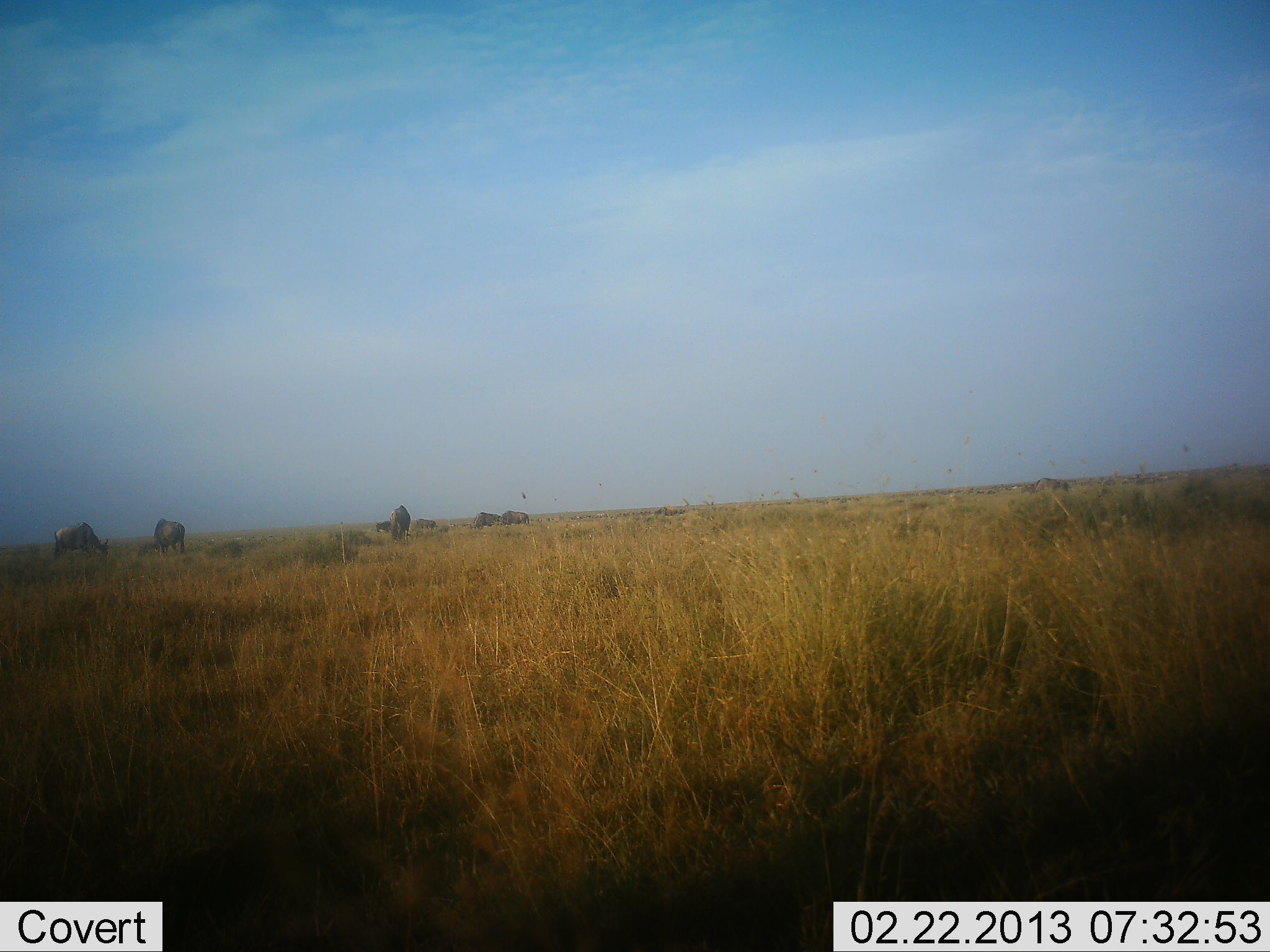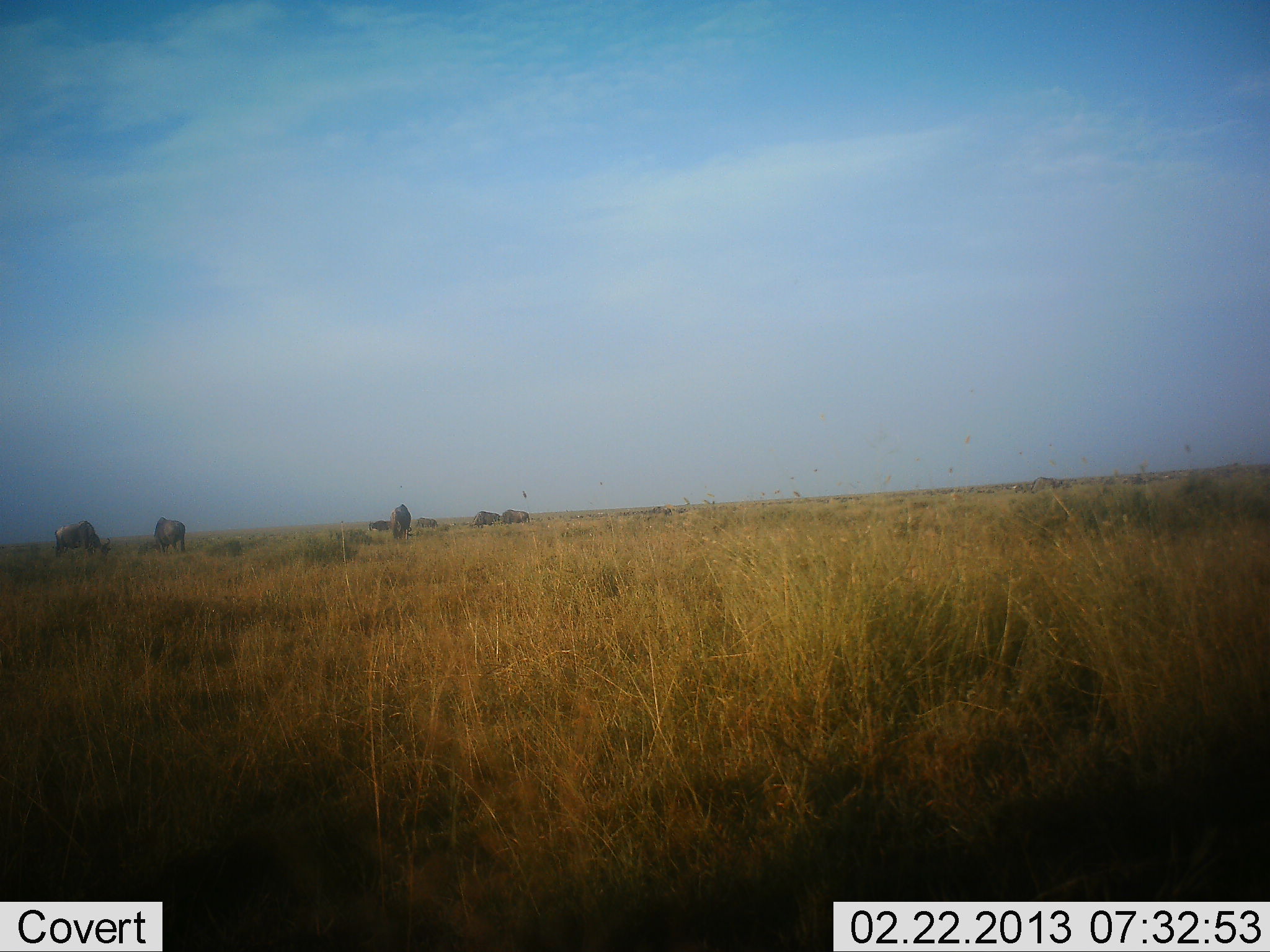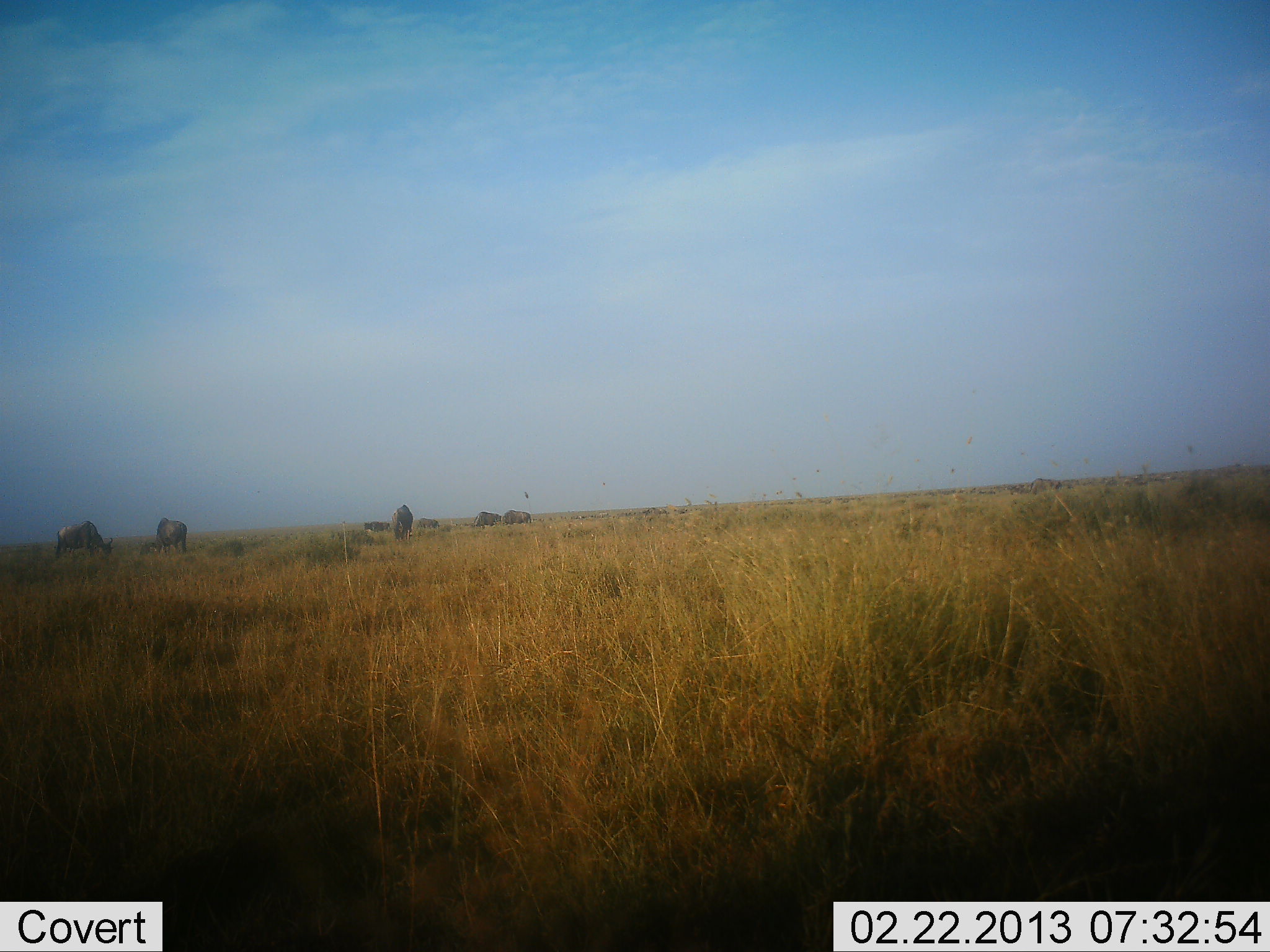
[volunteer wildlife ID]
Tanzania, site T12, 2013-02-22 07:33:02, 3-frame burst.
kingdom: Animalia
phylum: Chordata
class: Mammalia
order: Artiodactyla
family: Bovidae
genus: Connochaetes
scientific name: Connochaetes taurinus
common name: blue wildebeest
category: wildebeest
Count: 7.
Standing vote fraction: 57%.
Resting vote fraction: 14%.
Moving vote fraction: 14%.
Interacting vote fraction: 0%.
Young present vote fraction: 0%.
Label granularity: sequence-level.